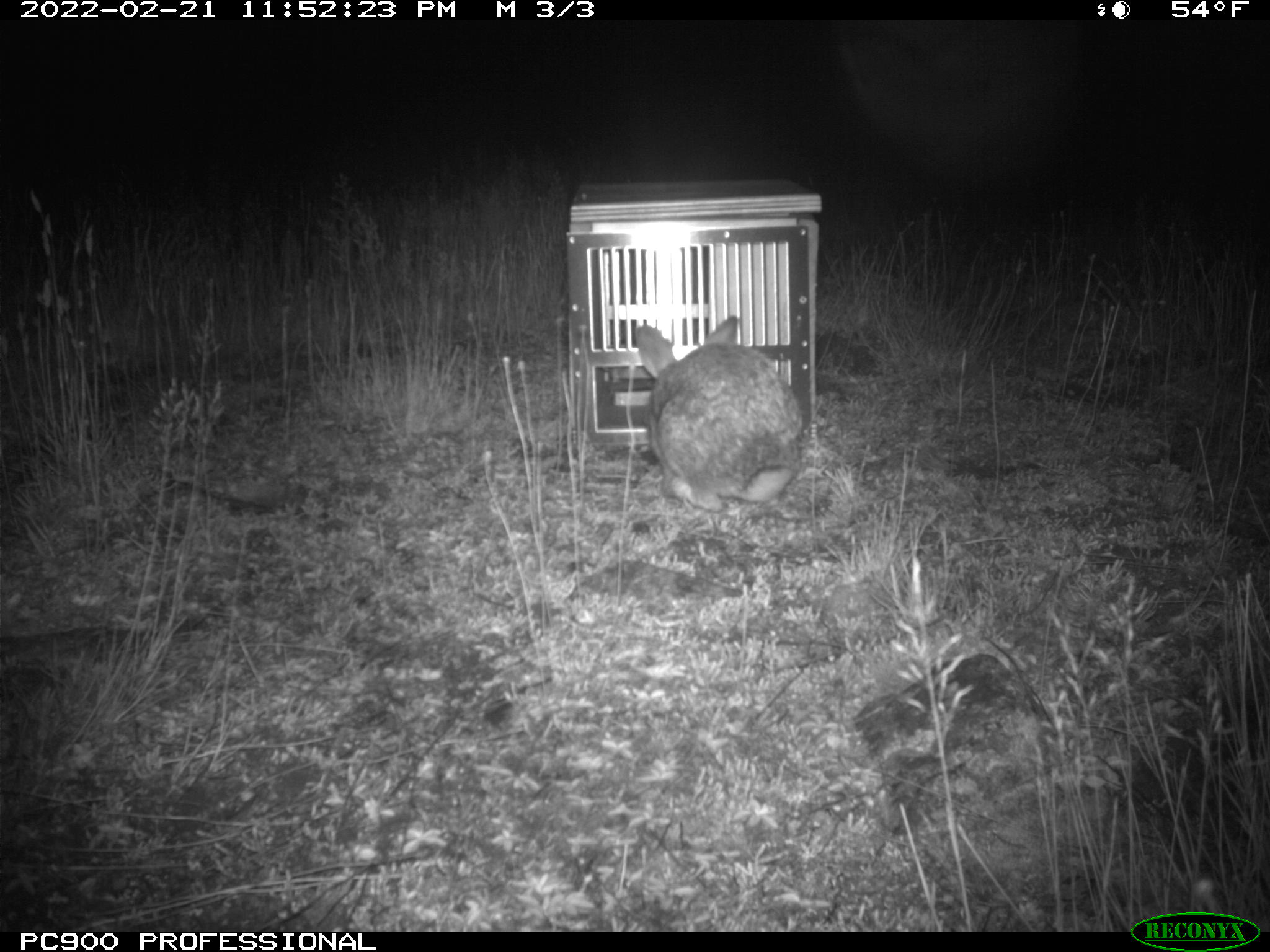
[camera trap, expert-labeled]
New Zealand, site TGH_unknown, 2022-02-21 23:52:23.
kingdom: Animalia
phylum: Chordata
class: Mammalia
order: Lagomorpha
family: Leporidae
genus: Oryctolagus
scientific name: Oryctolagus cuniculus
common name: european rabbit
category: rabbit